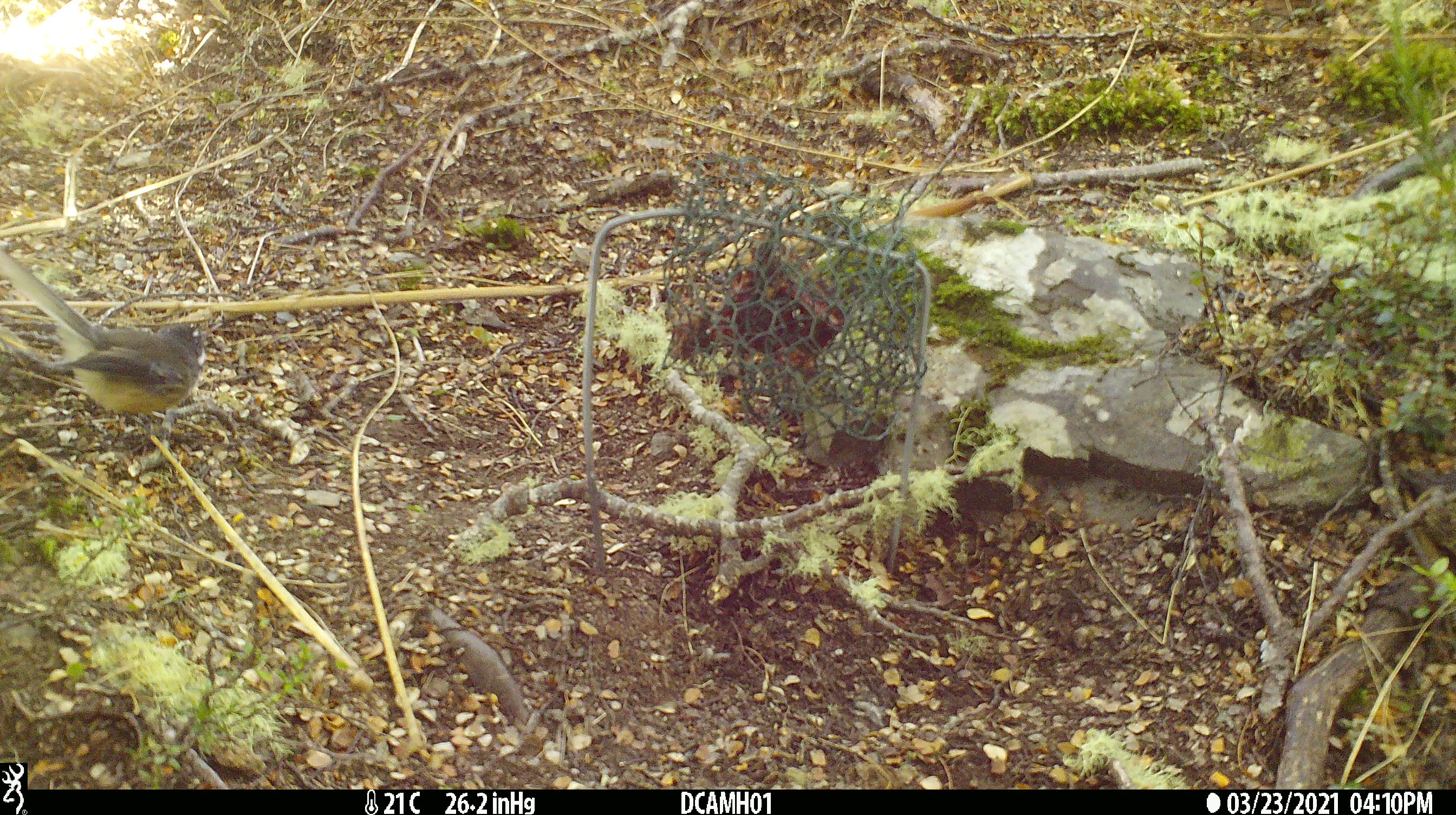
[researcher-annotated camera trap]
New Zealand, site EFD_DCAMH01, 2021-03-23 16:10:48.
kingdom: Animalia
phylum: Chordata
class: Aves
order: Passeriformes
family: Rhipiduridae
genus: Rhipidura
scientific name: Rhipidura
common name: fantails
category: fantail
Fantail (fantails) (Rhipidura).